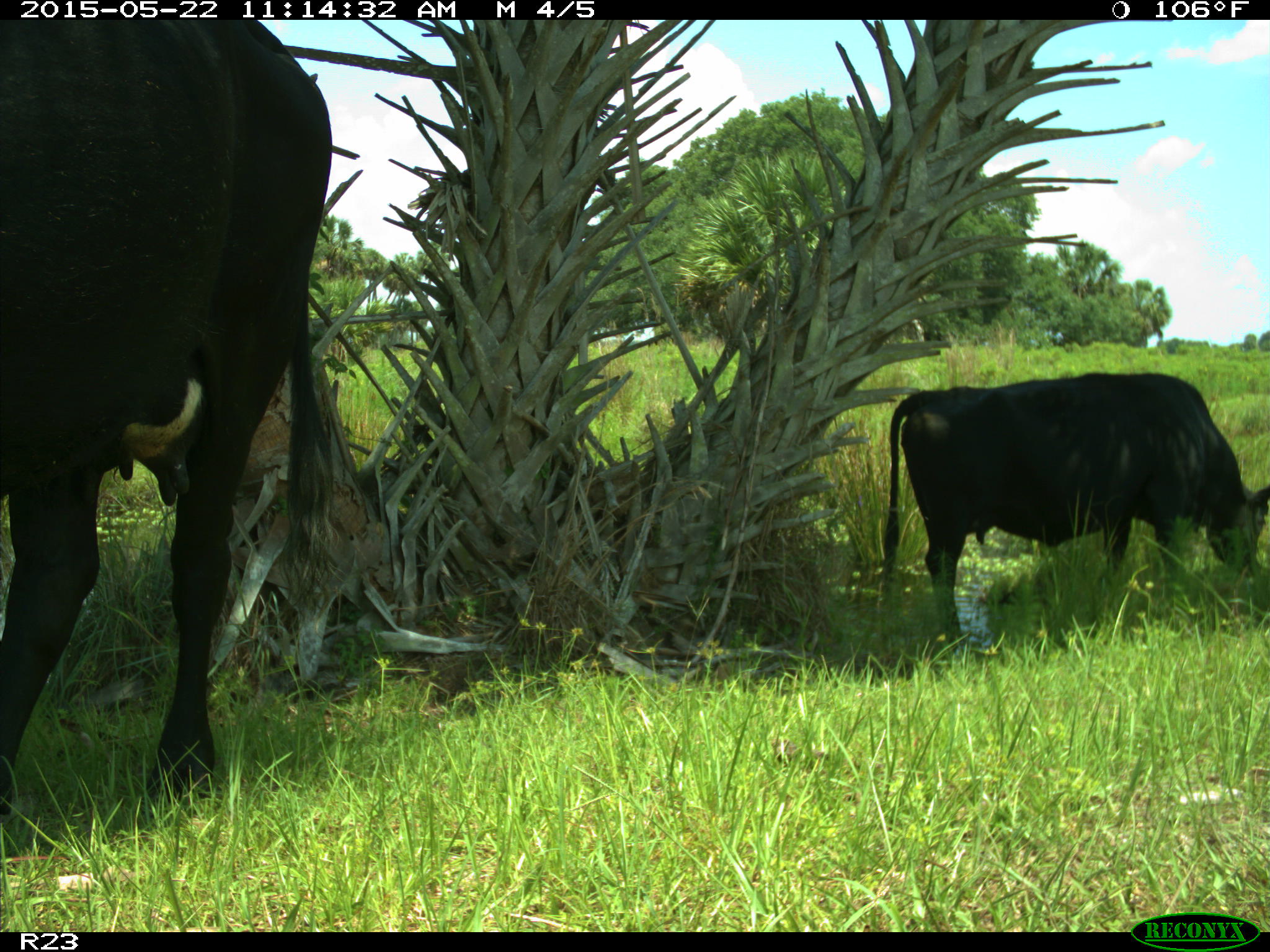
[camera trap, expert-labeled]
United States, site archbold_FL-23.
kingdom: Animalia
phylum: Chordata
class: Mammalia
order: Artiodactyla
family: Bovidae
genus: Bos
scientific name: Bos taurus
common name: domestic cow